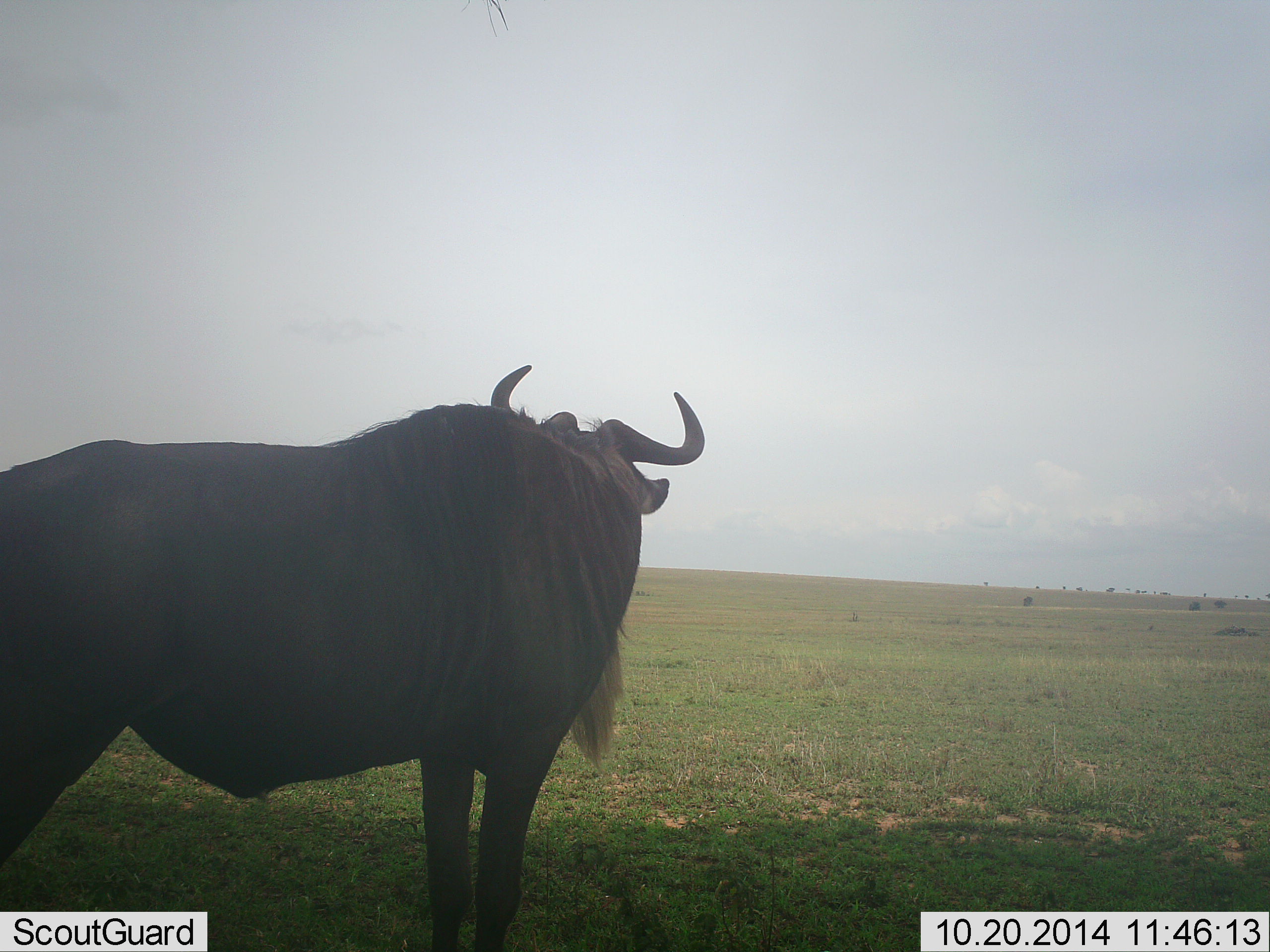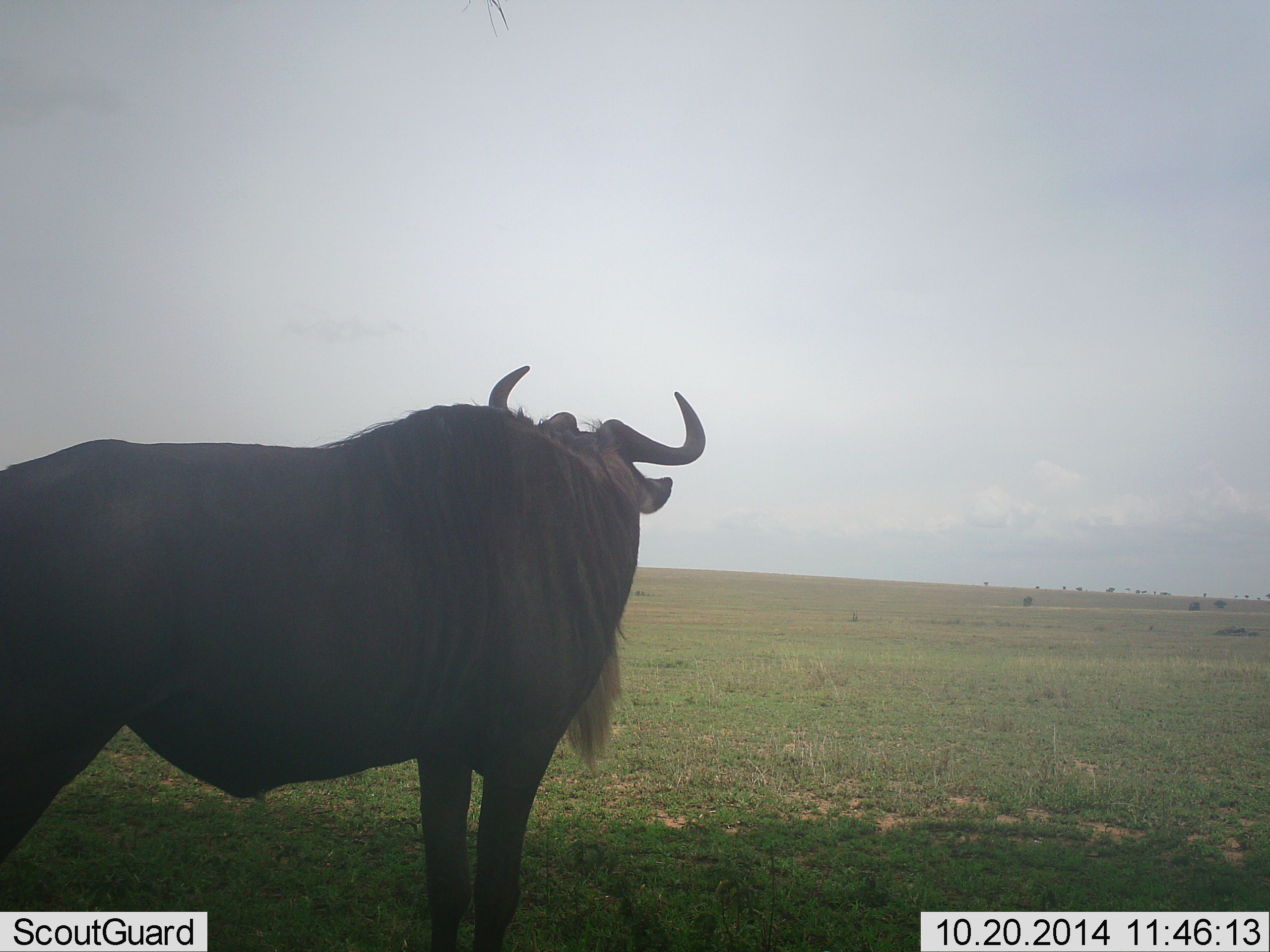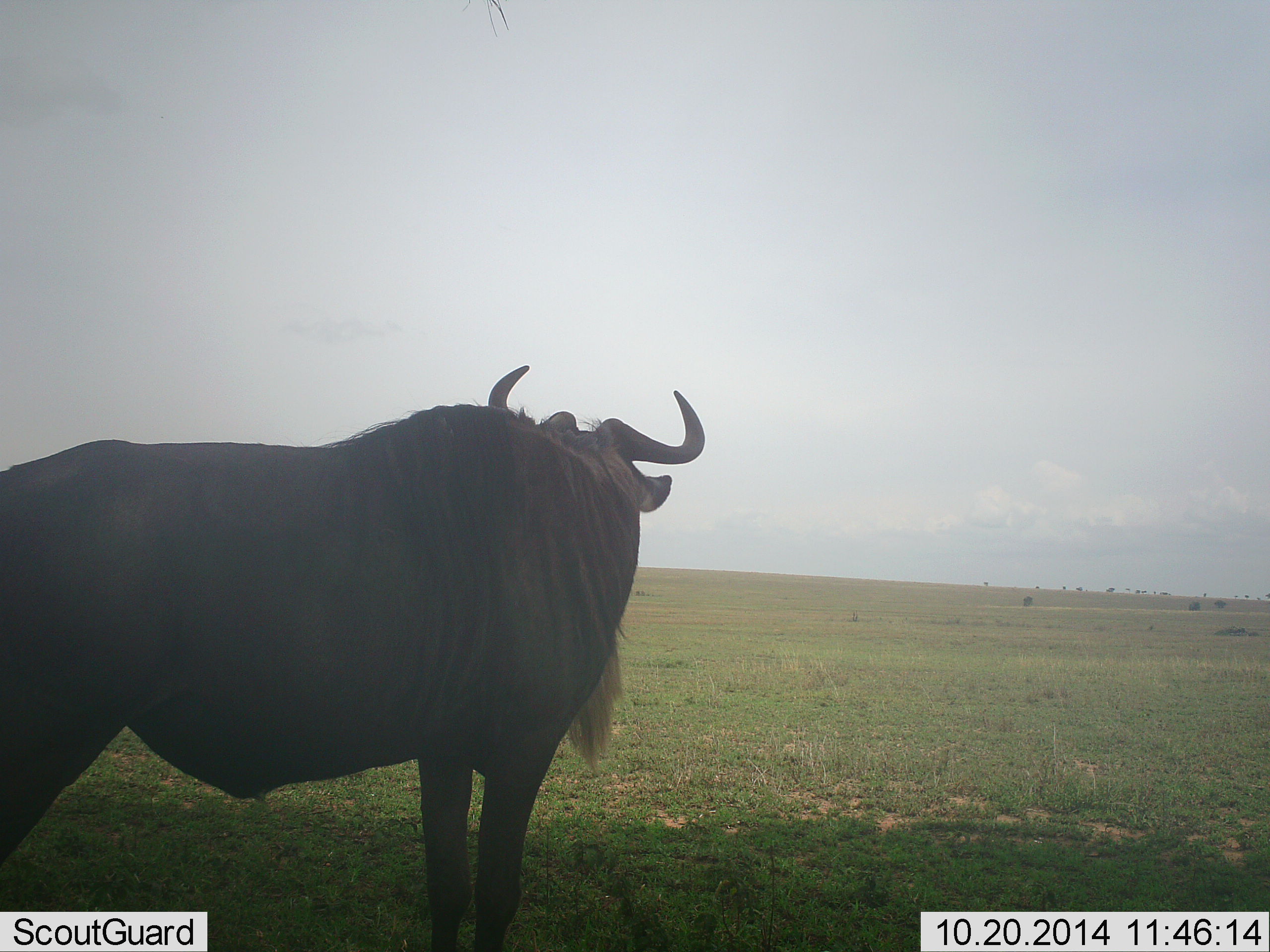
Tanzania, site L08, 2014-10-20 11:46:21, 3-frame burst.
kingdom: Animalia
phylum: Chordata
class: Mammalia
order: Artiodactyla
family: Bovidae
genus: Connochaetes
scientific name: Connochaetes taurinus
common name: blue wildebeest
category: wildebeest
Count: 1.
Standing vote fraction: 100%.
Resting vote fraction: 0%.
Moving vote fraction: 0%.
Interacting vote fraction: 0%.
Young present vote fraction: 0%.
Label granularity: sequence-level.